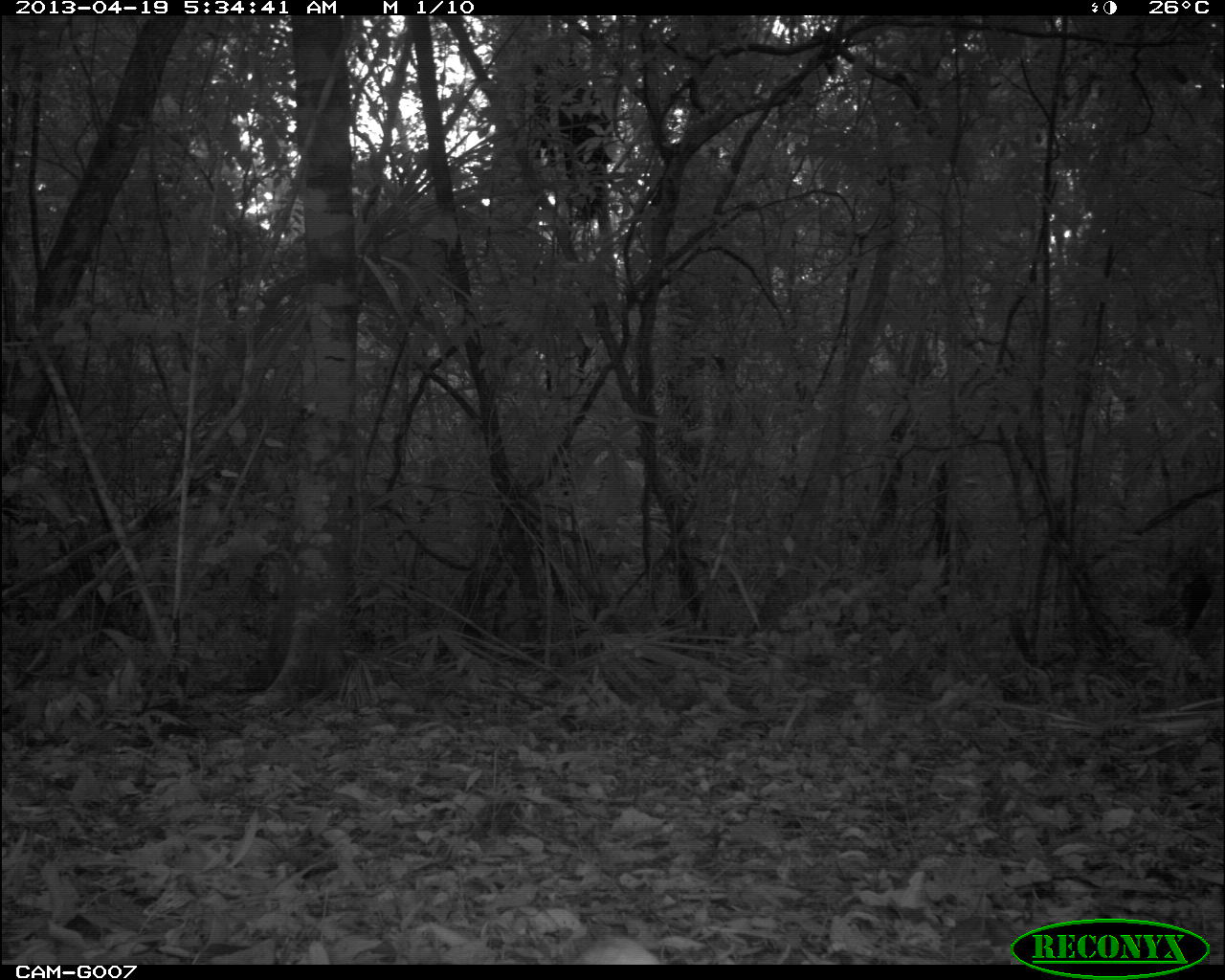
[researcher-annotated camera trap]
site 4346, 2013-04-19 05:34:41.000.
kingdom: Animalia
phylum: Chordata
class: Aves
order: Gruiformes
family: Rallidae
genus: Aramides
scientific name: Aramides cajaneus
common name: gray-necked wood-rail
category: aramides cajanea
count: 1